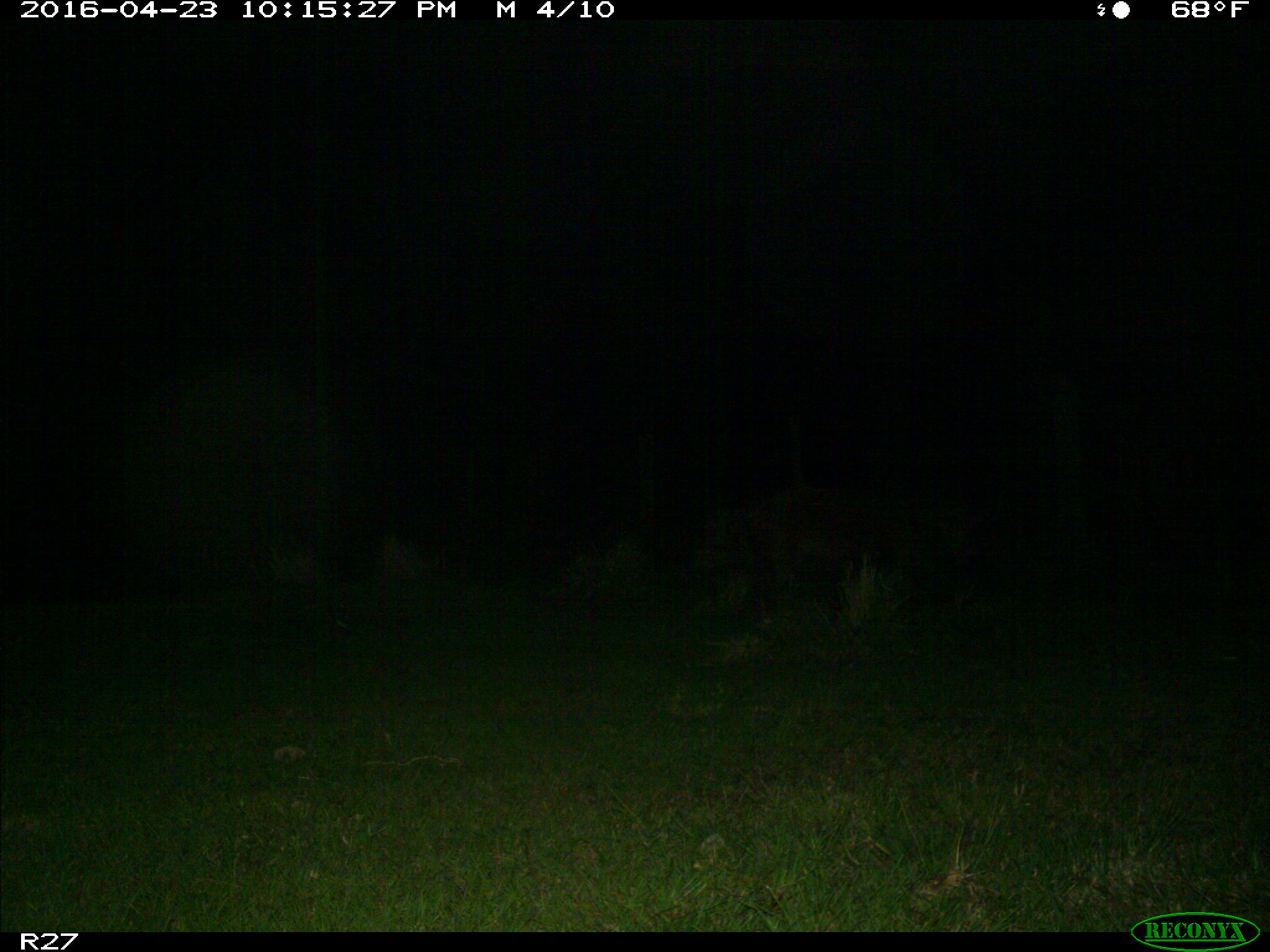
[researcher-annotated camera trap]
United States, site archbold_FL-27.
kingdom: Animalia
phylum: Chordata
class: Mammalia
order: Artiodactyla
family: Suidae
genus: Sus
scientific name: Sus scrofa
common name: wild boar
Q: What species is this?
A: Sus scrofa (wild boar).